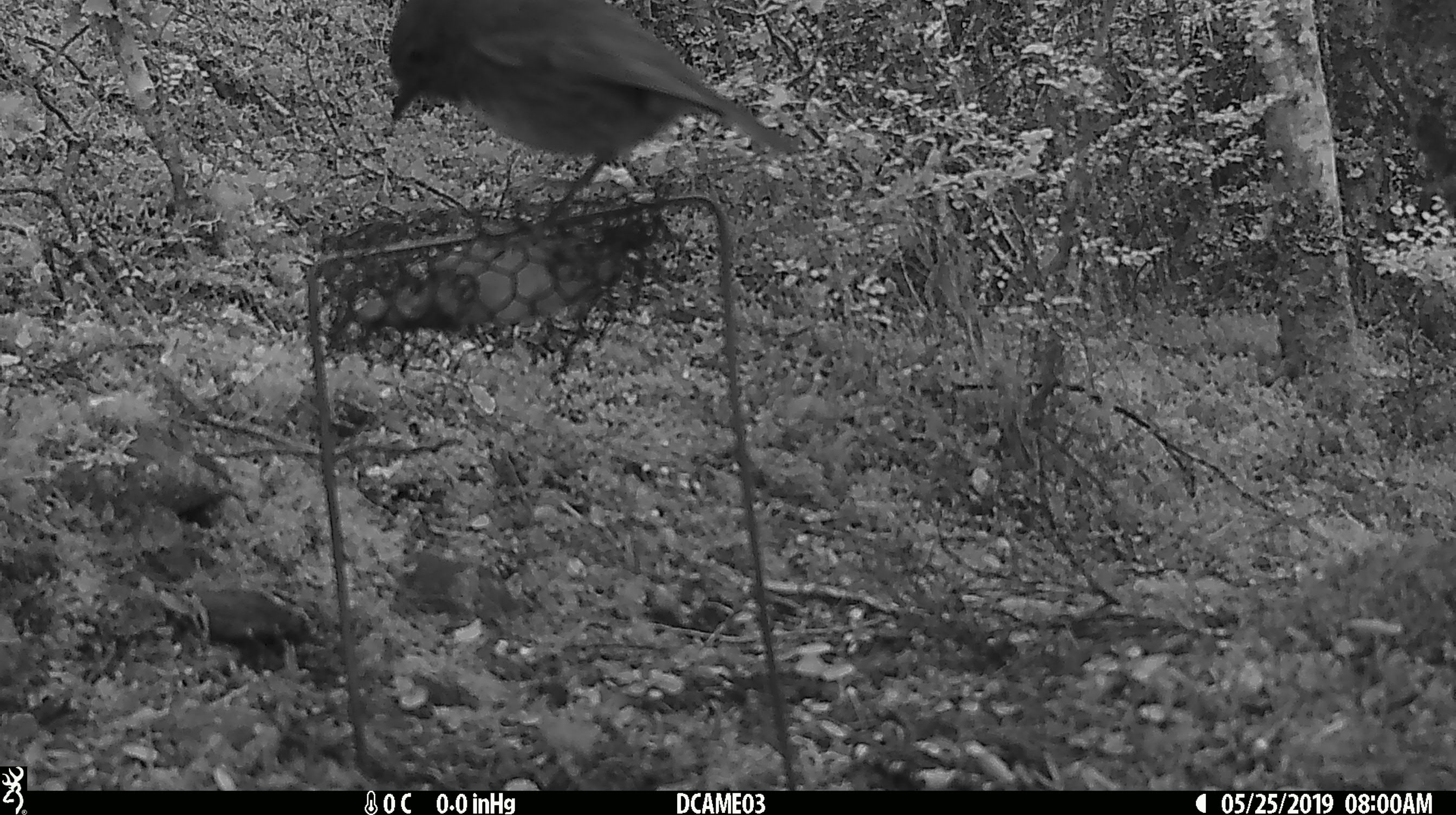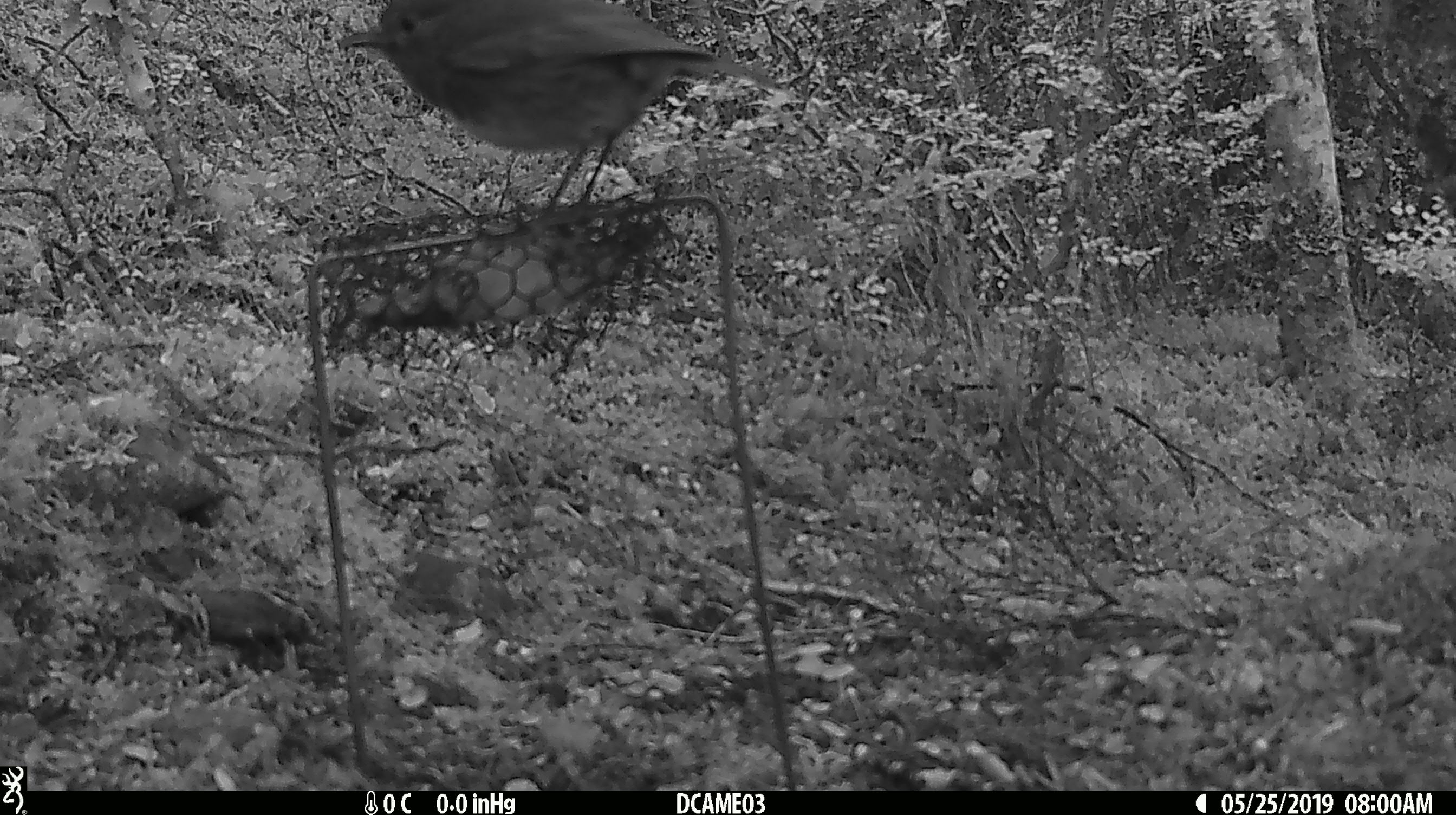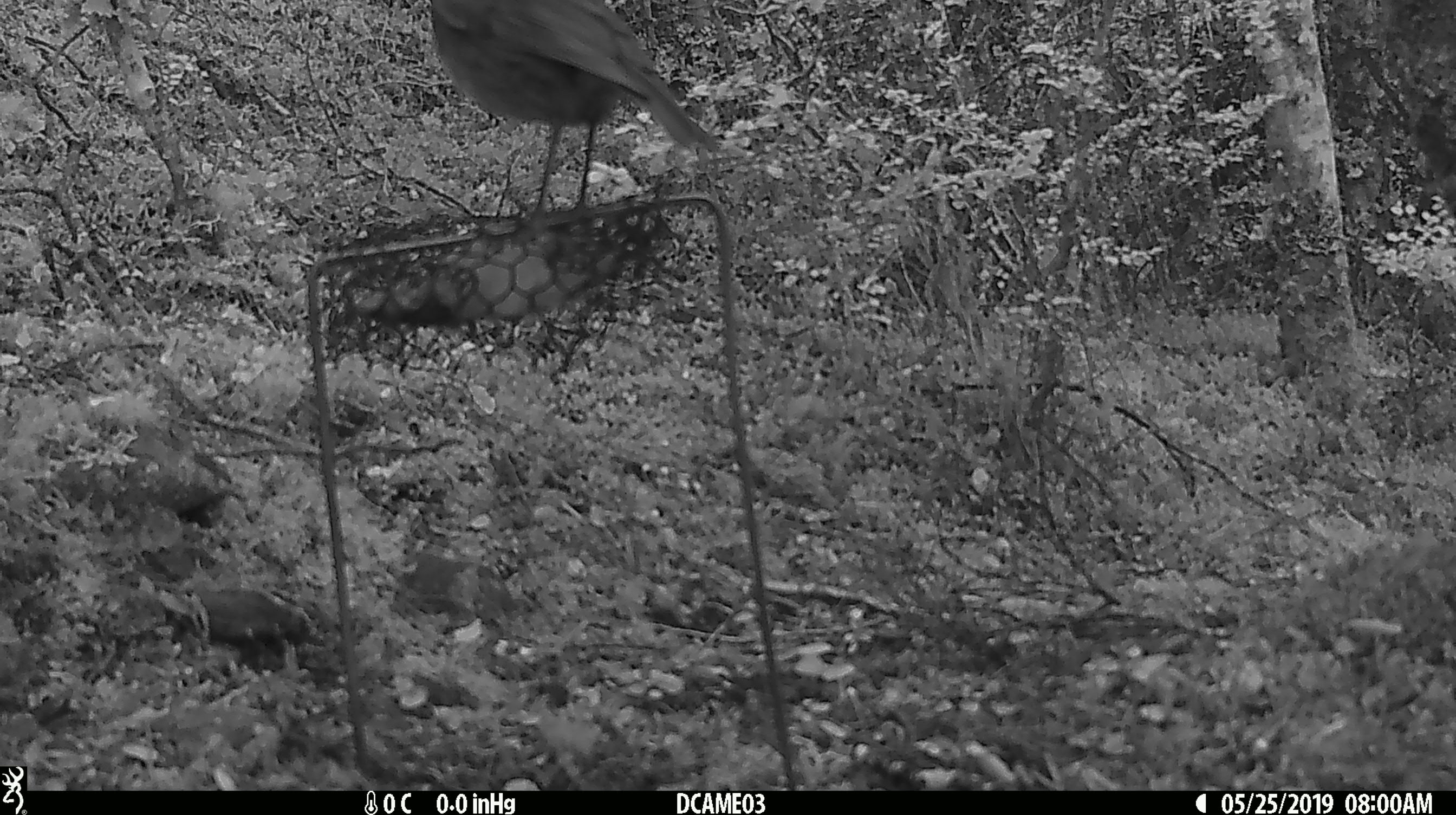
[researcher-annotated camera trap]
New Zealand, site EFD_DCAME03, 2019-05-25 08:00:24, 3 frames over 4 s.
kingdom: Animalia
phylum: Chordata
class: Aves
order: Passeriformes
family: Petroicidae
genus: Petroica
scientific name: Petroica australis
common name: new zealand robin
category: robin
Robin (new zealand robin) (Petroica australis).